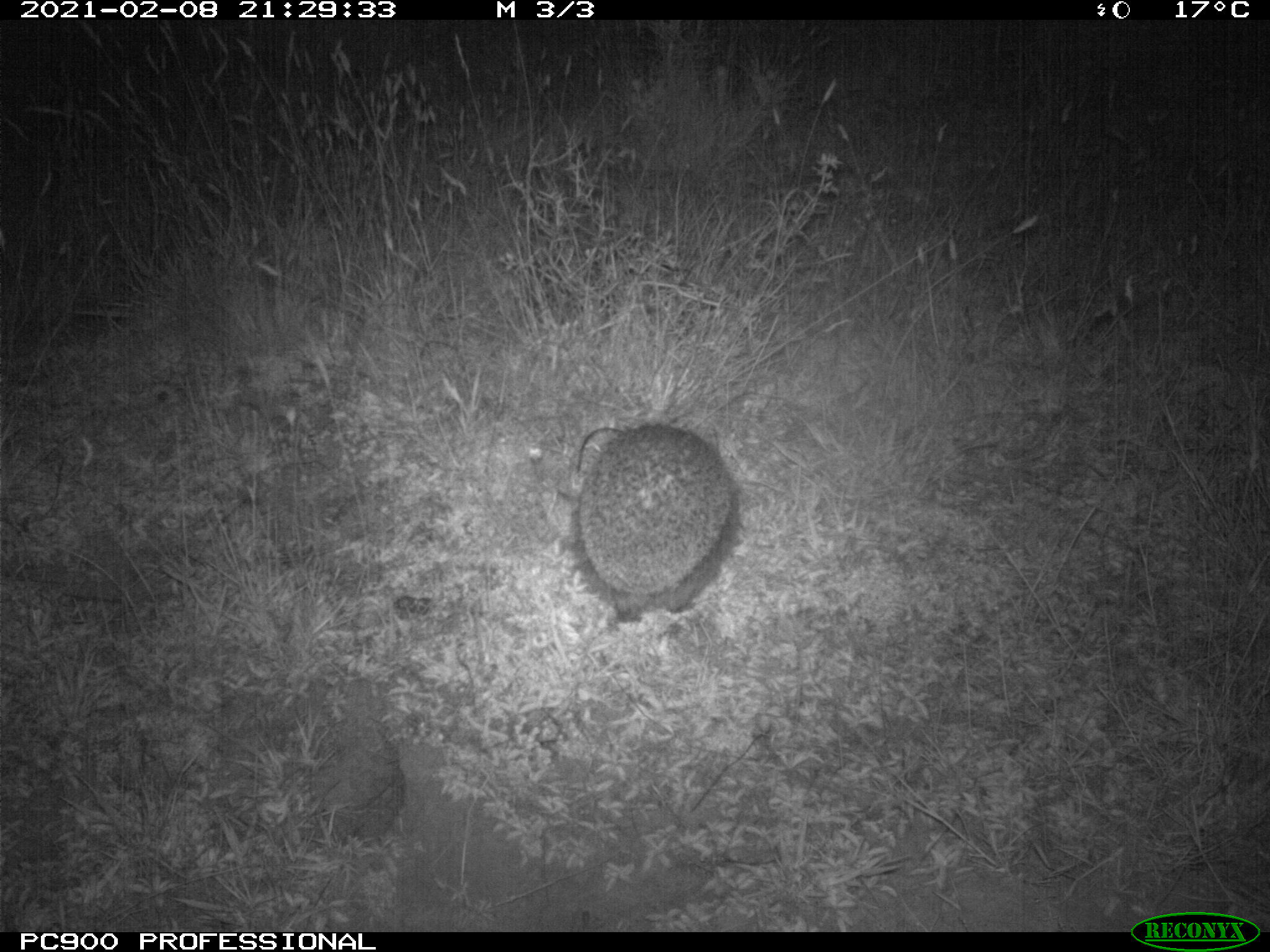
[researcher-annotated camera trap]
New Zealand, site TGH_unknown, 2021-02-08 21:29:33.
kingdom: Animalia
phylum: Chordata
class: Mammalia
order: Eulipotyphla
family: Erinaceidae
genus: Erinaceus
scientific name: Erinaceus europaeus europaeus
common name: european hedgehog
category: hedgehog